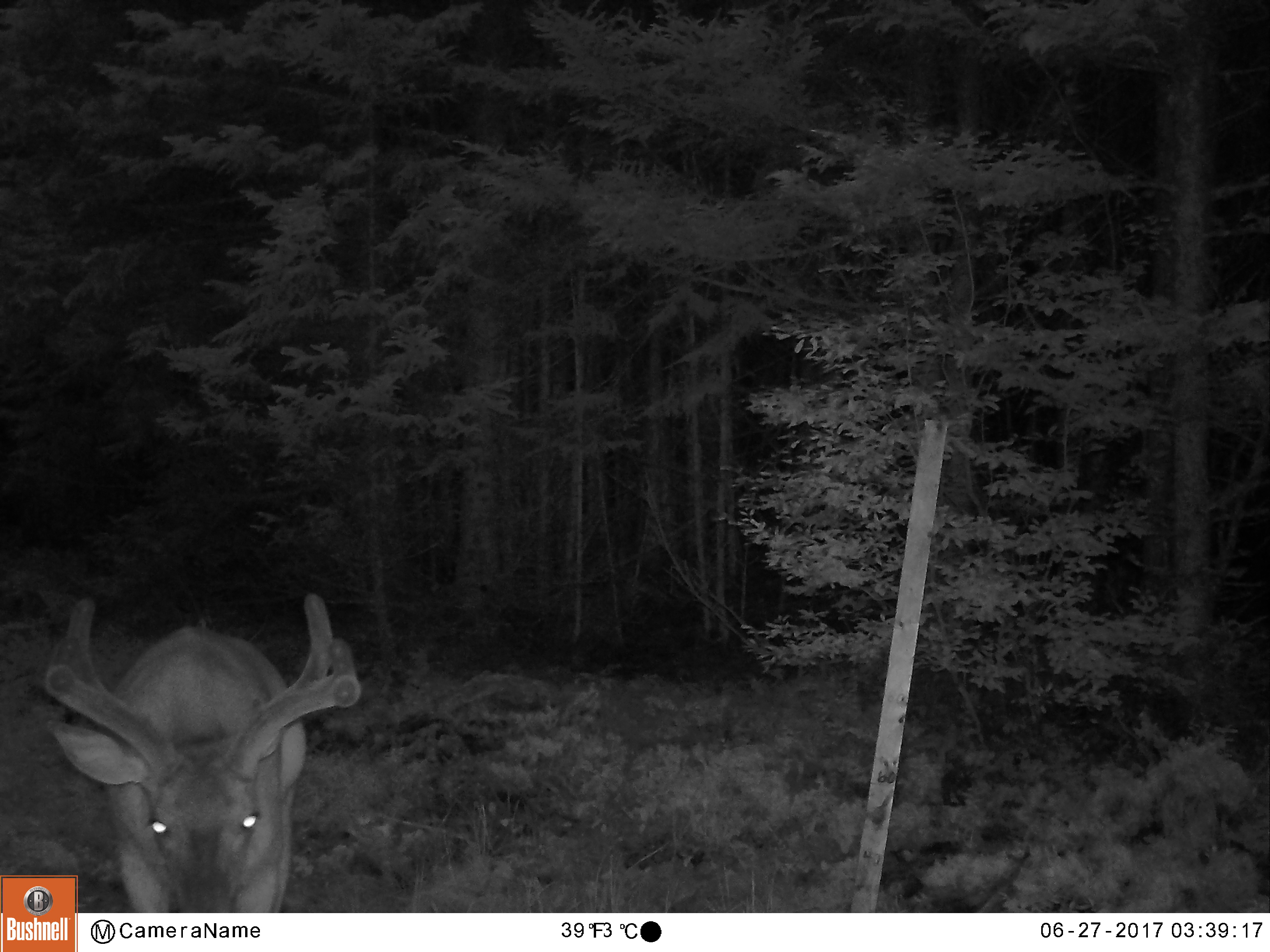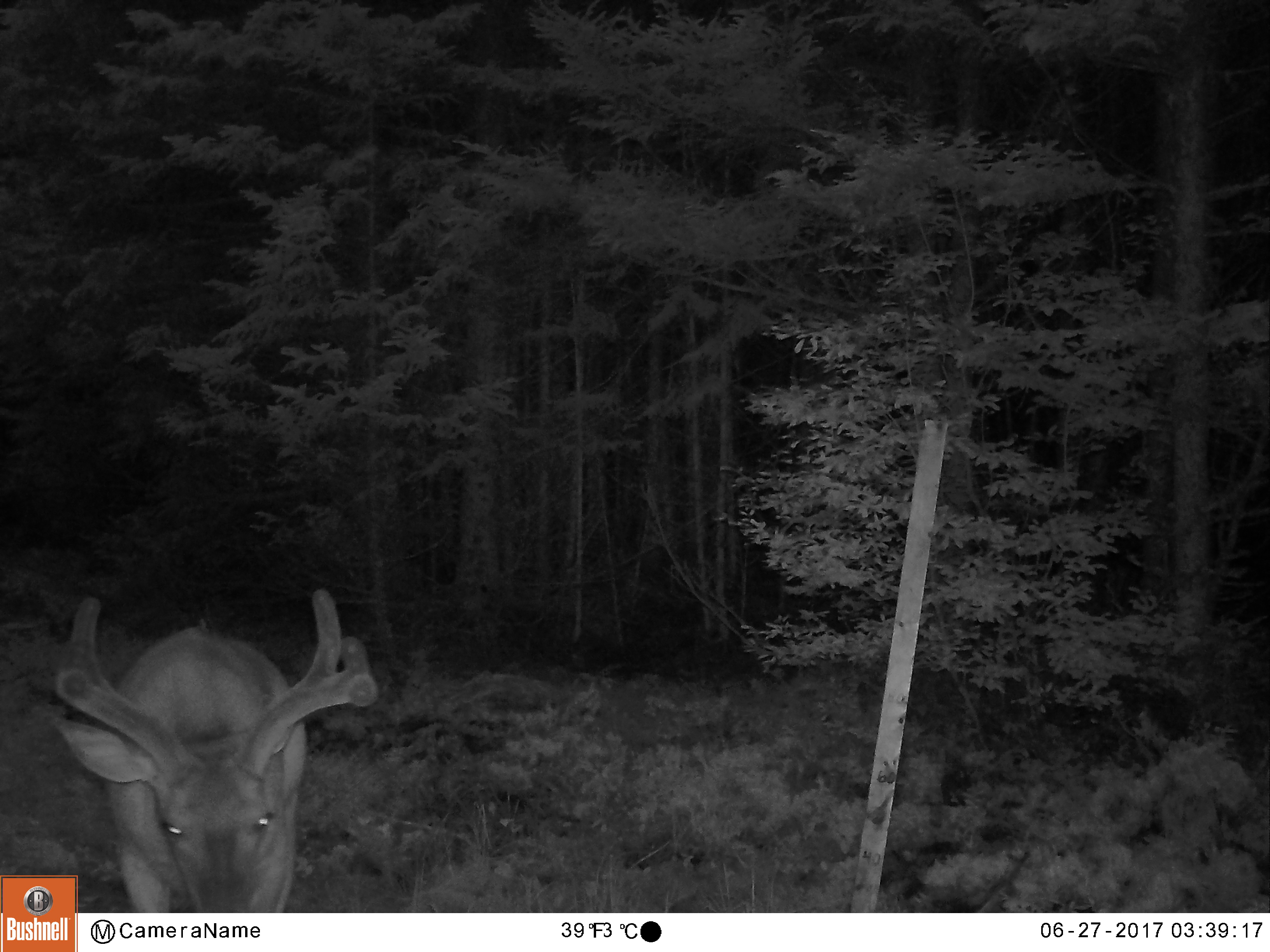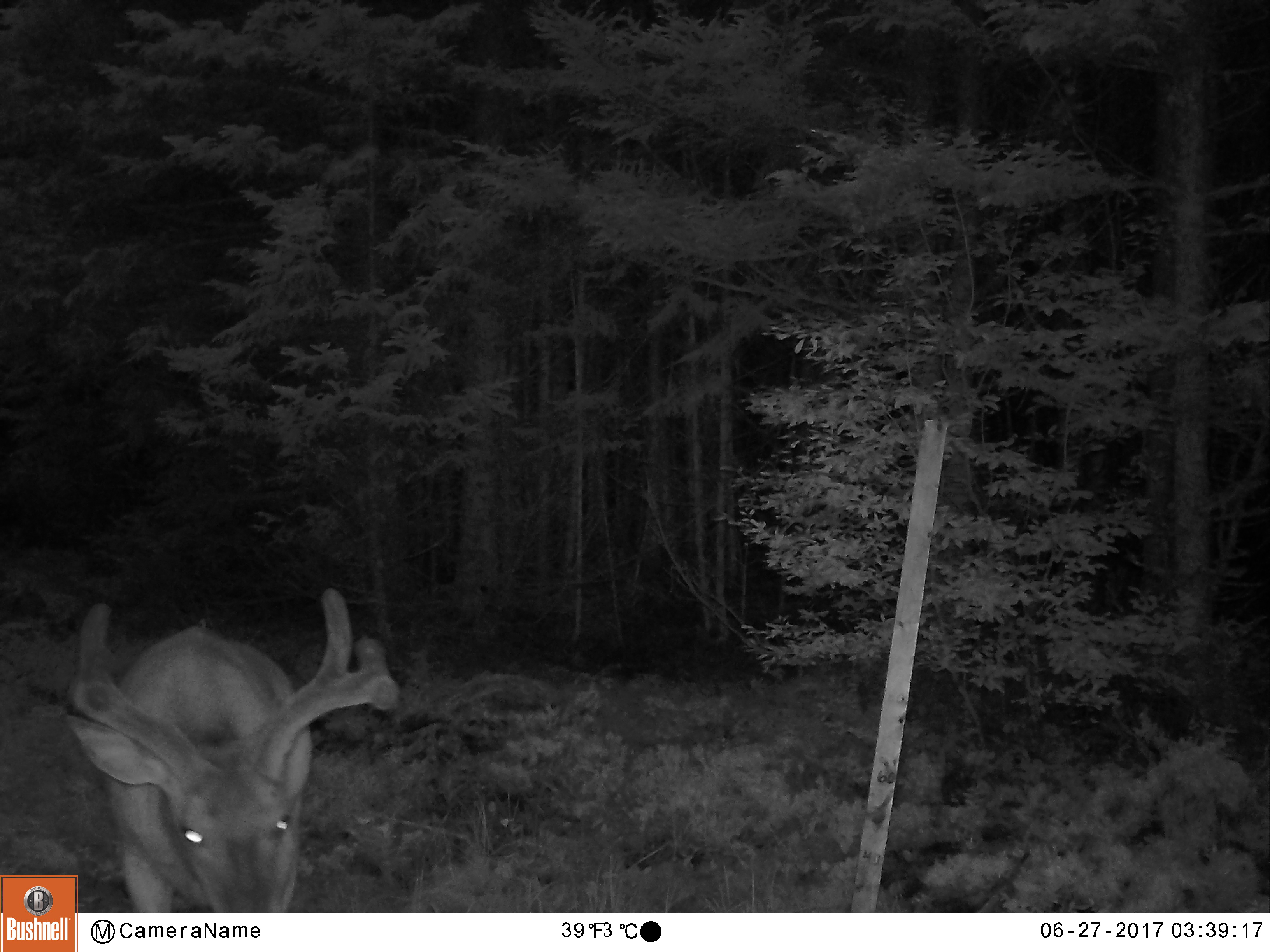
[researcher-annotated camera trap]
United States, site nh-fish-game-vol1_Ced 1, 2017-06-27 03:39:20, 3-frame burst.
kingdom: Animalia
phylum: Chordata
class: Mammalia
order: Artiodactyla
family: Cervidae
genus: Odocoileus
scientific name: Odocoileus virginianus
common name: white-tailed deer